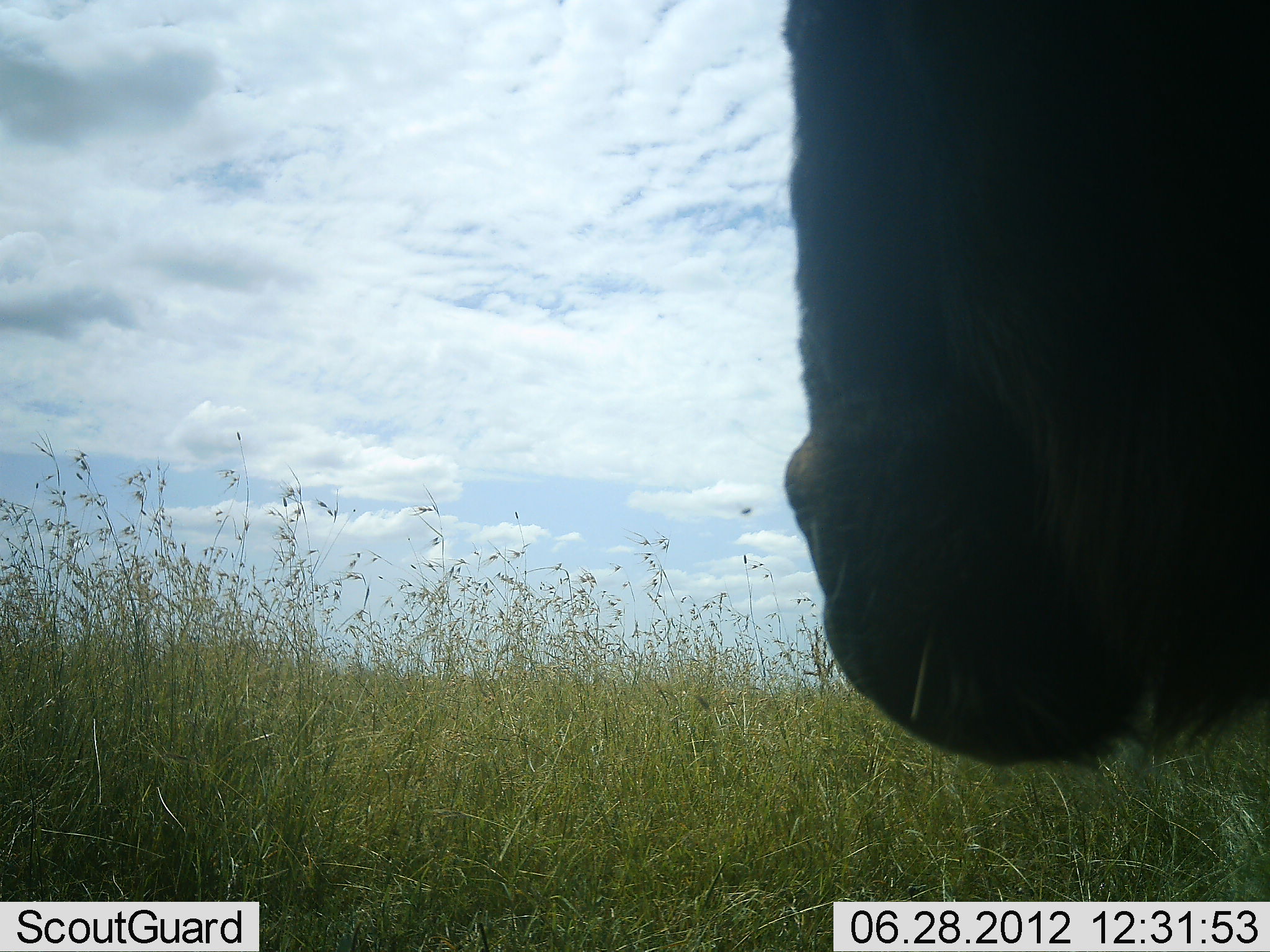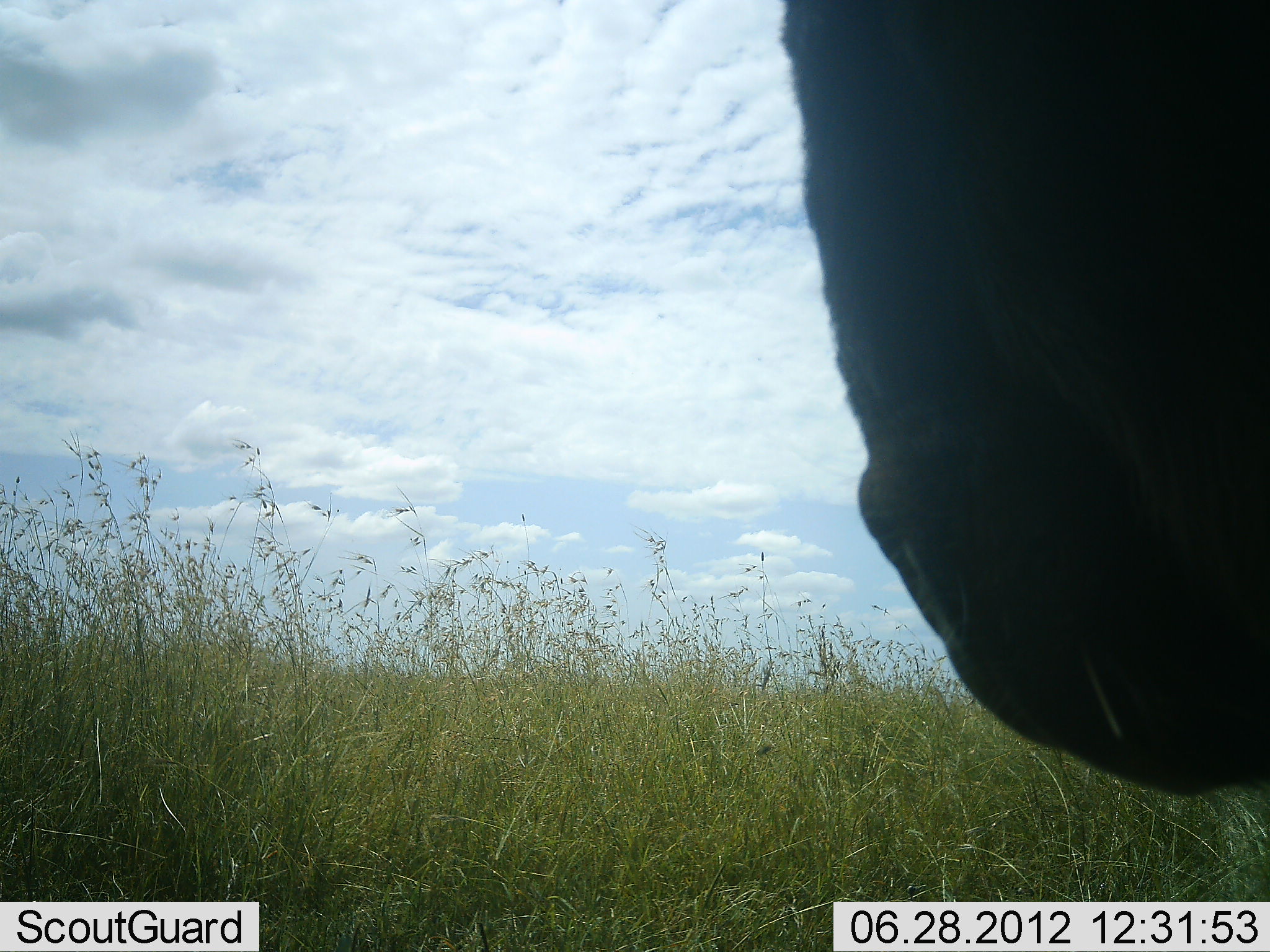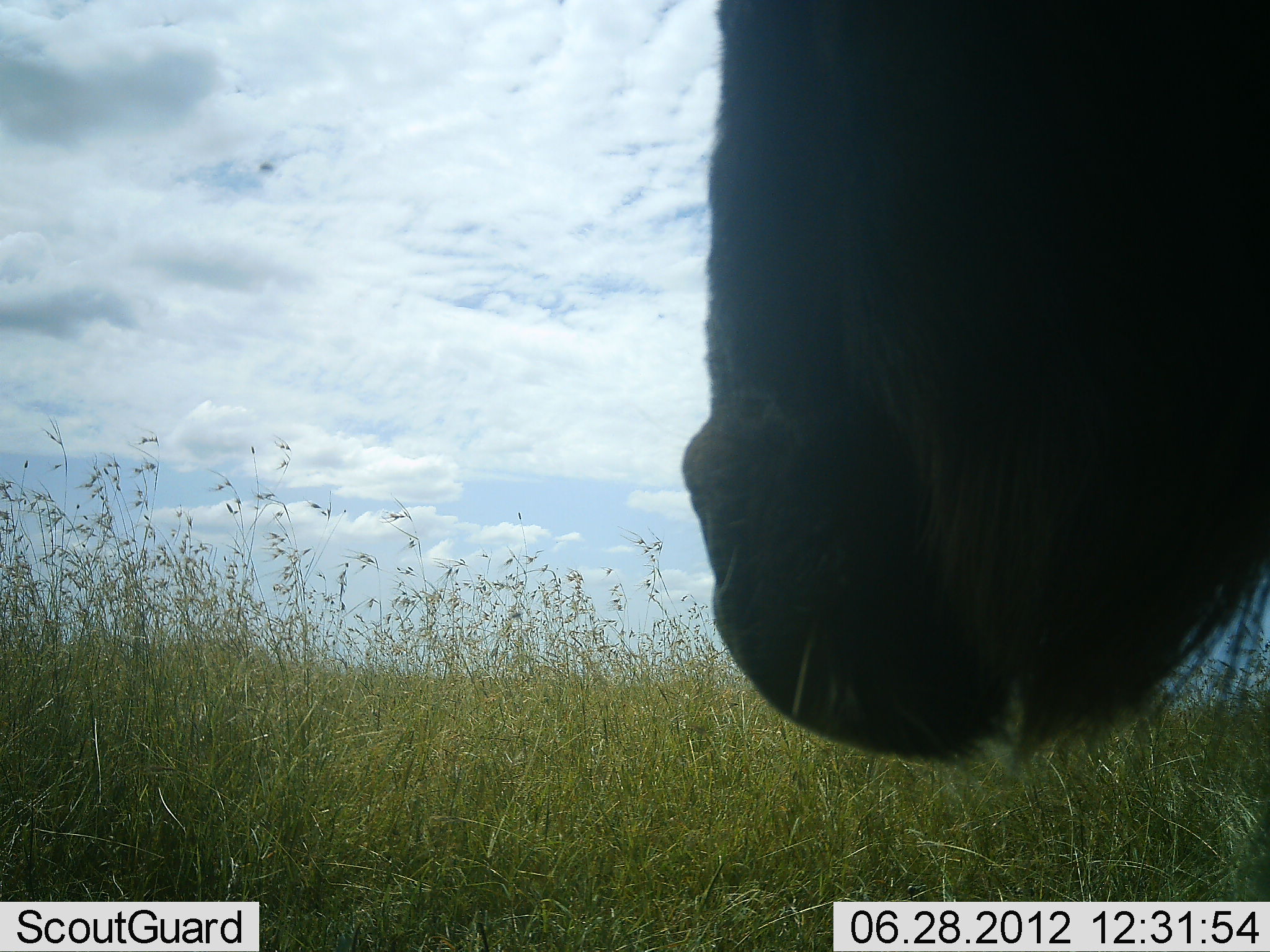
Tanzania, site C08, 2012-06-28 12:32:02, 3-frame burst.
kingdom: Animalia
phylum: Chordata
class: Mammalia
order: Artiodactyla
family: Bovidae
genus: Connochaetes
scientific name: Connochaetes taurinus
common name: blue wildebeest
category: wildebeest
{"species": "wildebeest (blue wildebeest) (Connochaetes taurinus)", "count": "1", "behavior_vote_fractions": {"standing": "70%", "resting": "0%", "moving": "10%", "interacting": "0%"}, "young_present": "0%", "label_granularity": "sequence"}